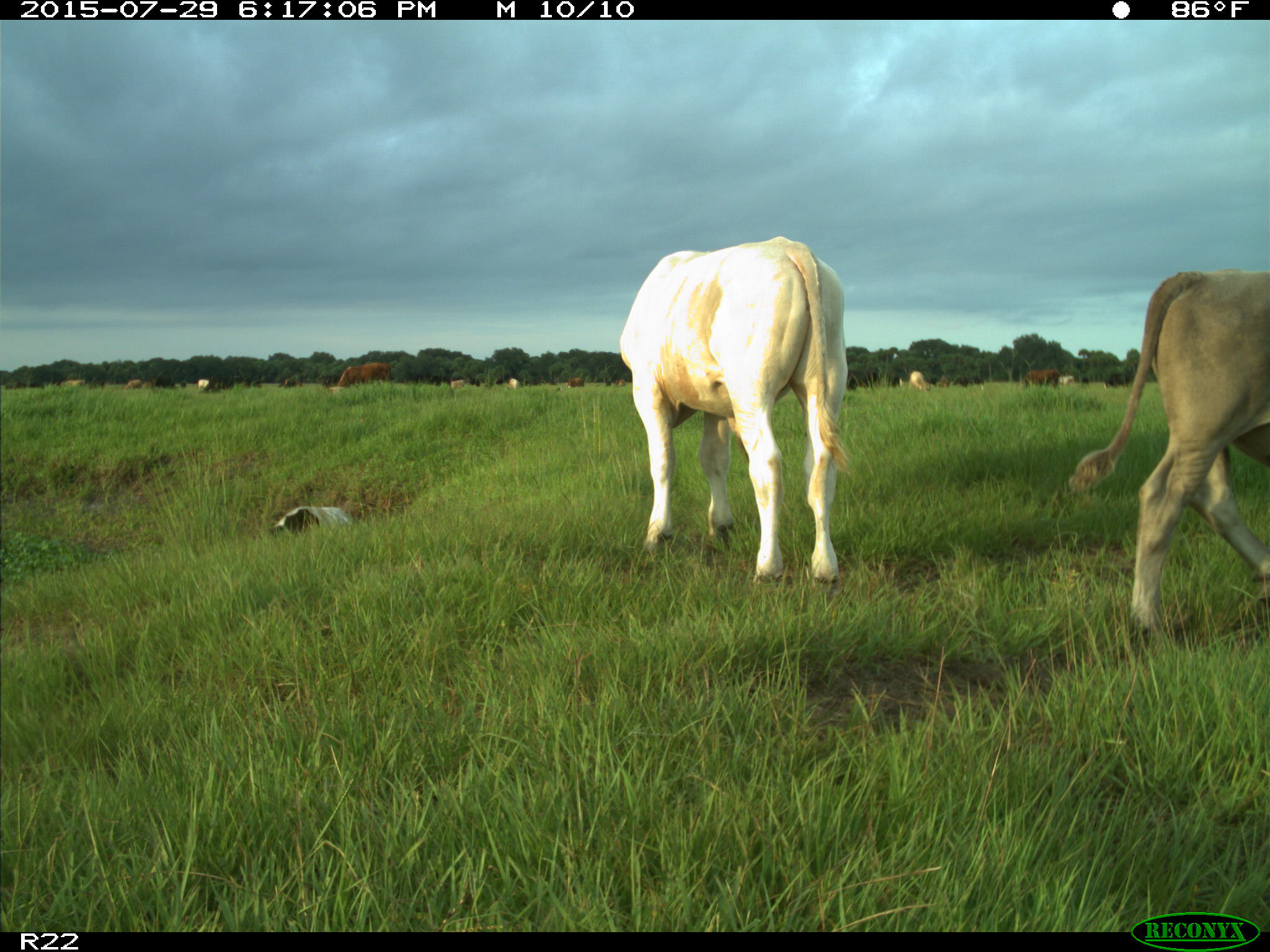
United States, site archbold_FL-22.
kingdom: Animalia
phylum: Chordata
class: Mammalia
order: Artiodactyla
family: Bovidae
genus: Bos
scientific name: Bos taurus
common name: domestic cow